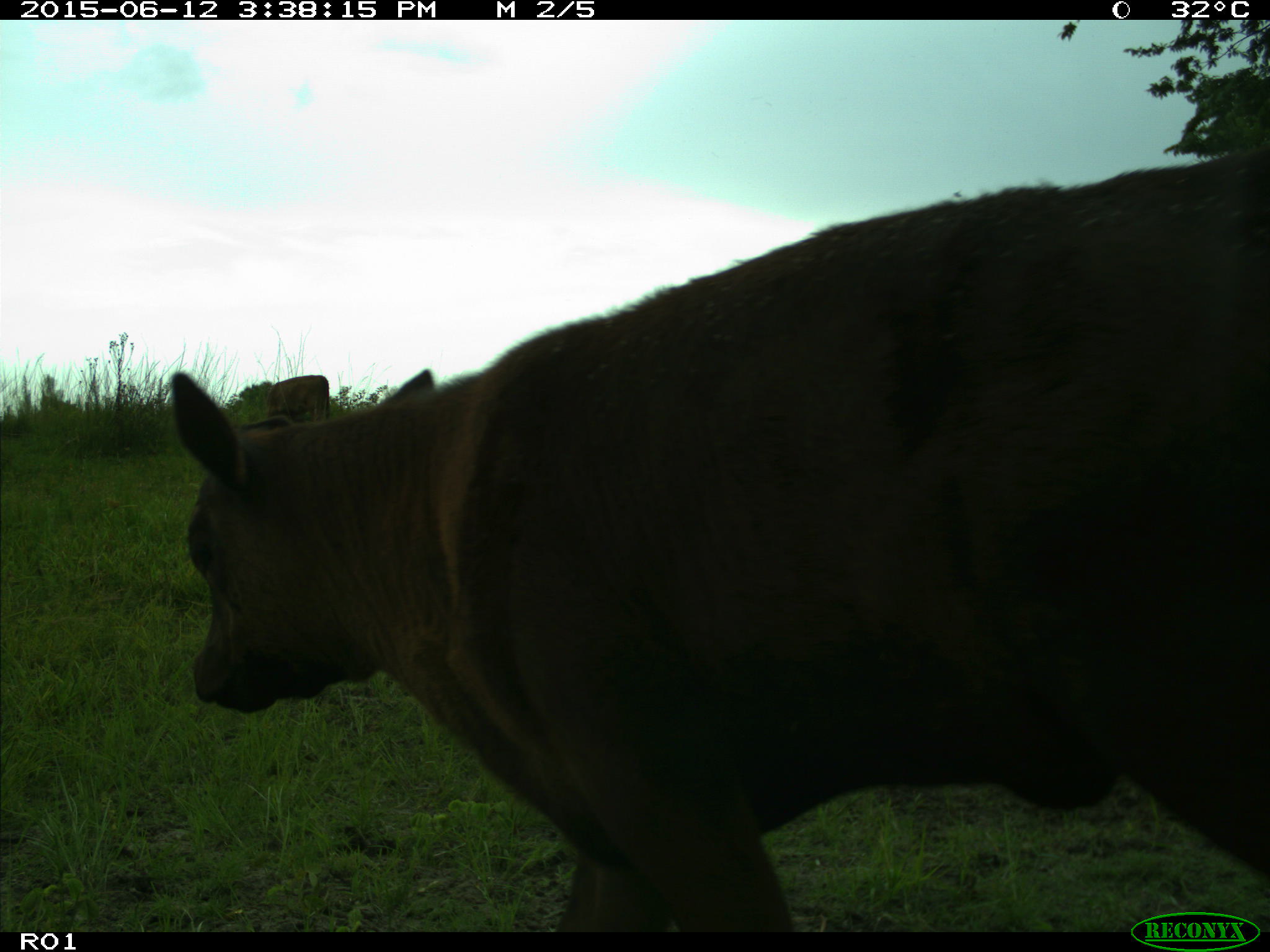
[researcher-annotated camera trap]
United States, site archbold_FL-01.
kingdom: Animalia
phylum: Chordata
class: Mammalia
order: Artiodactyla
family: Bovidae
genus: Bos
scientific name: Bos taurus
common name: domestic cow